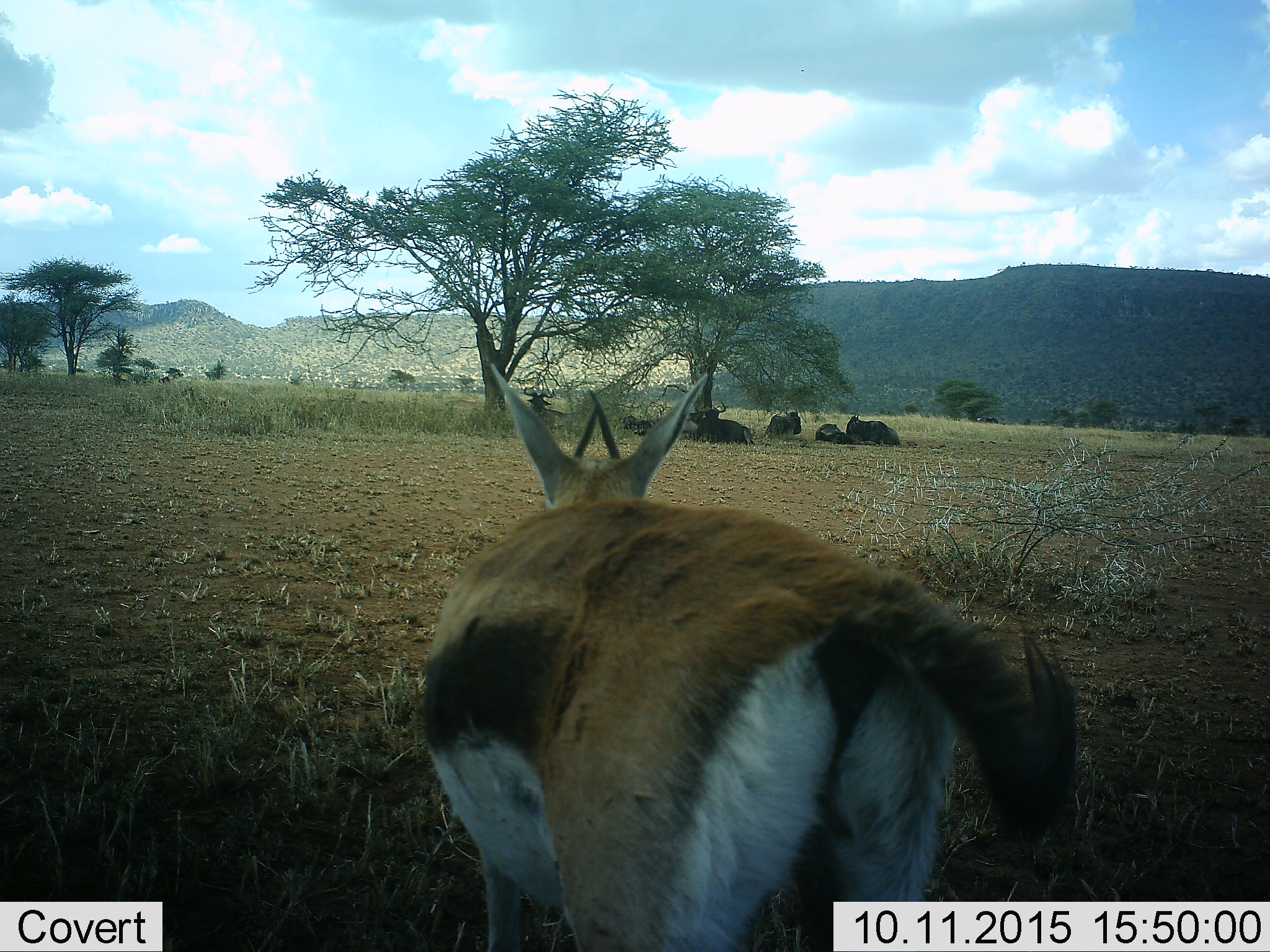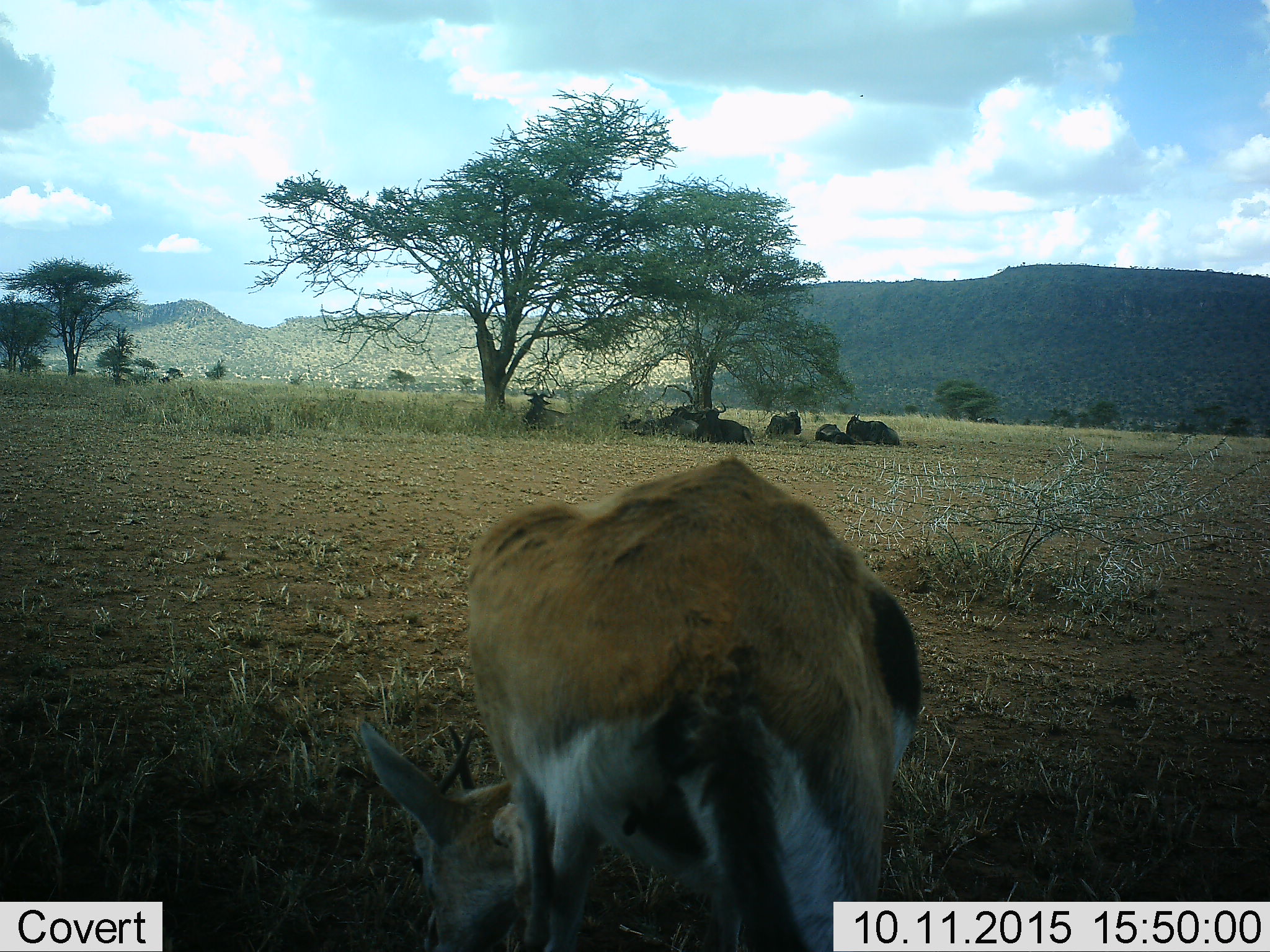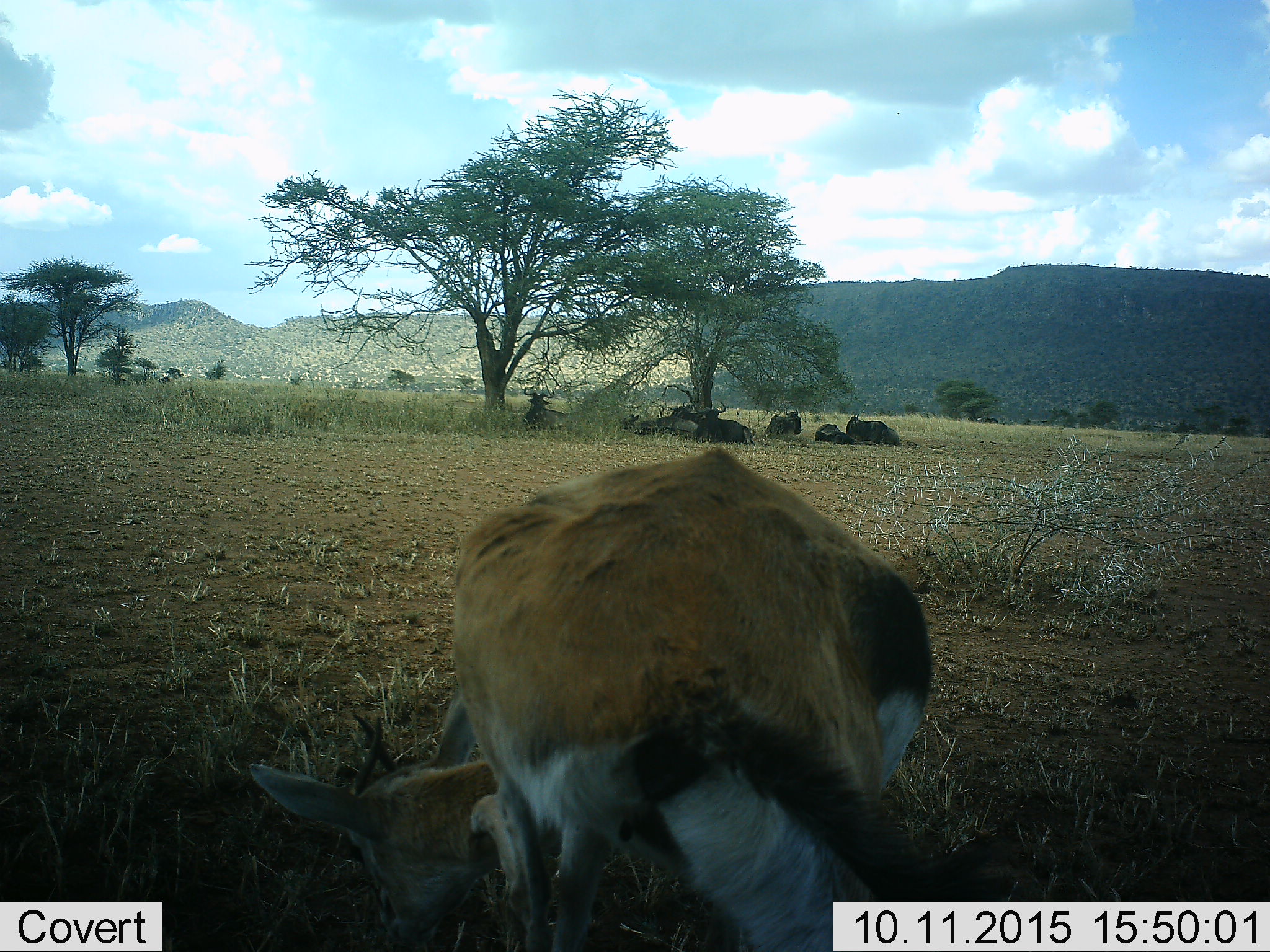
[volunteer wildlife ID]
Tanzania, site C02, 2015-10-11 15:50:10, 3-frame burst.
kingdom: Animalia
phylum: Chordata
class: Mammalia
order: Artiodactyla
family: Bovidae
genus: Eudorcas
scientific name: Eudorcas thomsonii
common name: thomson's gazelle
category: gazellethomsons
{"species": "gazellethomsons (thomson's gazelle) (Eudorcas thomsonii)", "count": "1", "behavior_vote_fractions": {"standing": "63%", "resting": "0%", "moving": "26%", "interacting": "0%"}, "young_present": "0%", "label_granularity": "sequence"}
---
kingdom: Animalia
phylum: Chordata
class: Mammalia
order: Artiodactyla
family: Bovidae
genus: Connochaetes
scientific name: Connochaetes taurinus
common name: blue wildebeest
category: wildebeest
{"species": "wildebeest (blue wildebeest) (Connochaetes taurinus)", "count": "7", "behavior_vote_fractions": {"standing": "7%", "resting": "100%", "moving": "0%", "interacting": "0%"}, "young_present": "21%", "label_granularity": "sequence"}